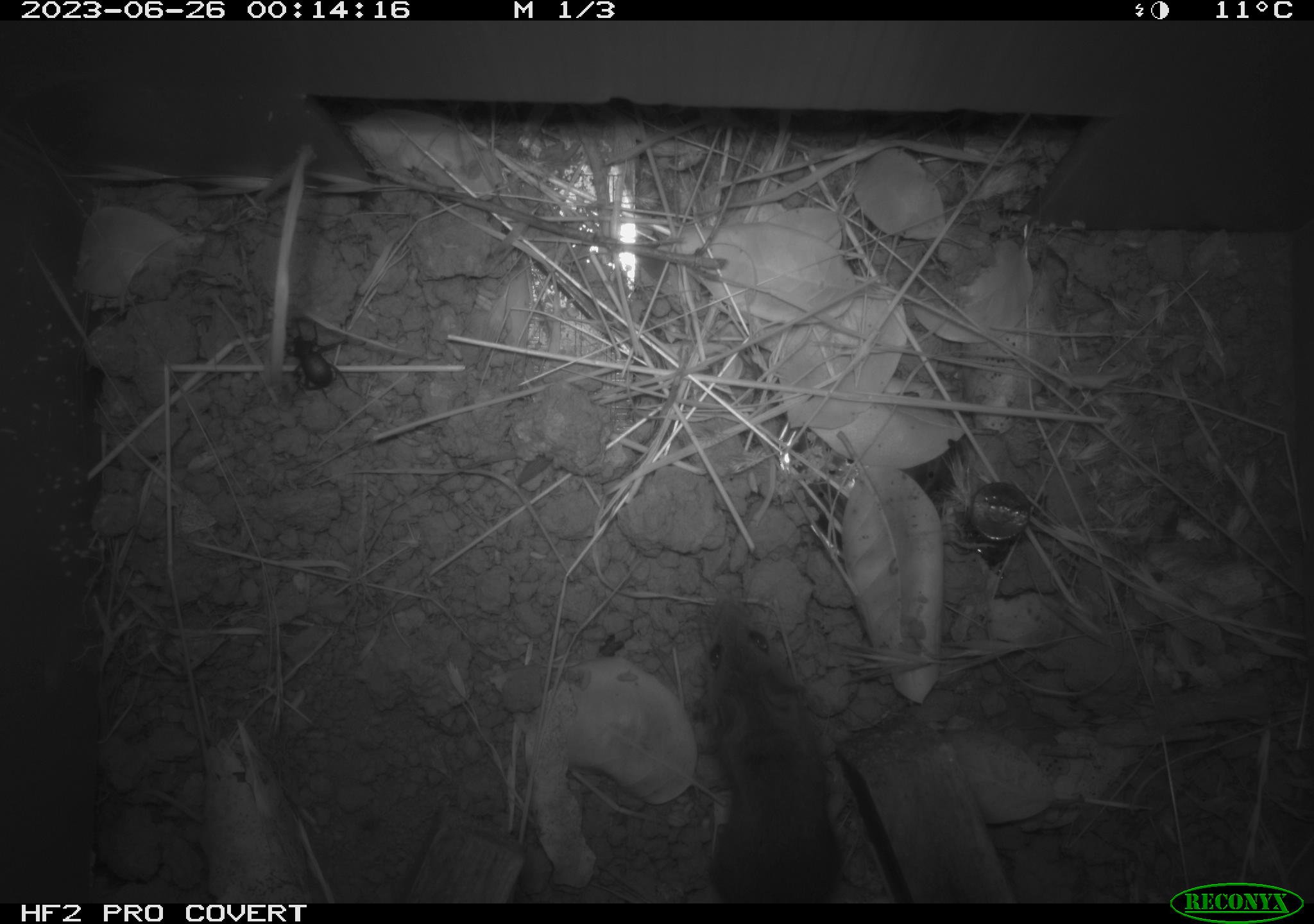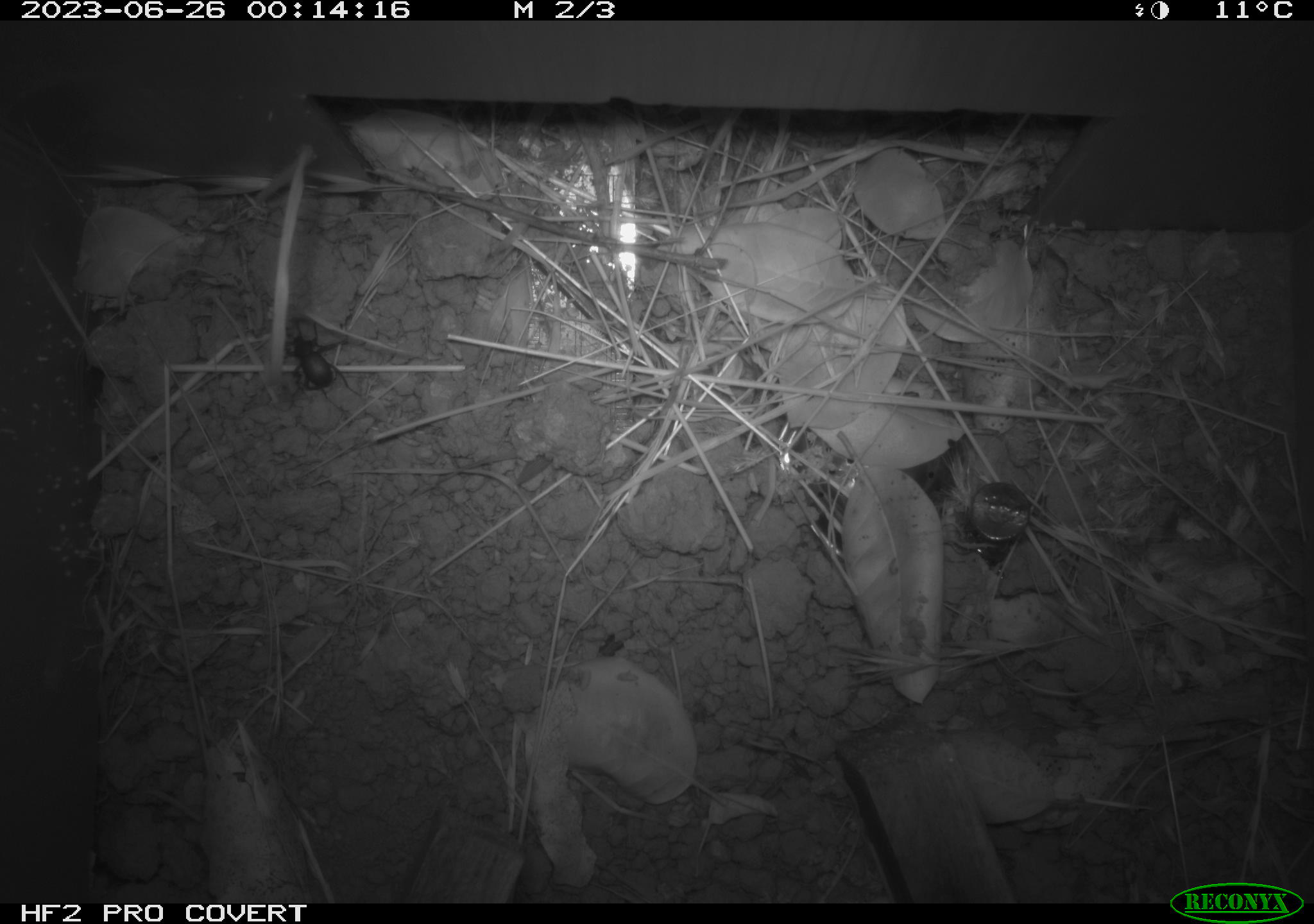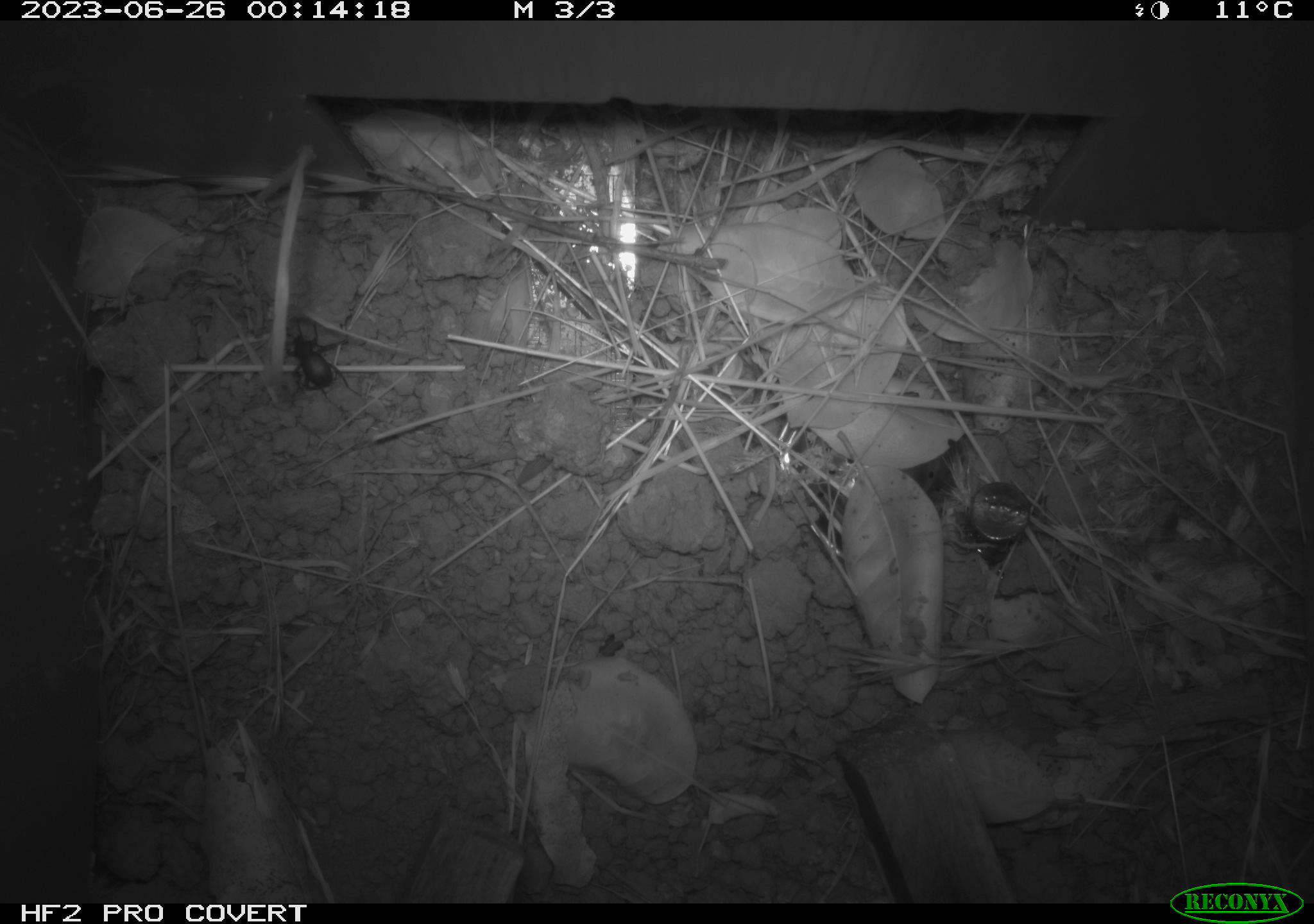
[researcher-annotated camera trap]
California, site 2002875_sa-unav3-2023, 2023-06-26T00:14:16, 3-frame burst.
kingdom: Animalia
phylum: Chordata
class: Mammalia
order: Rodentia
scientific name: Rodentia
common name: mouse species